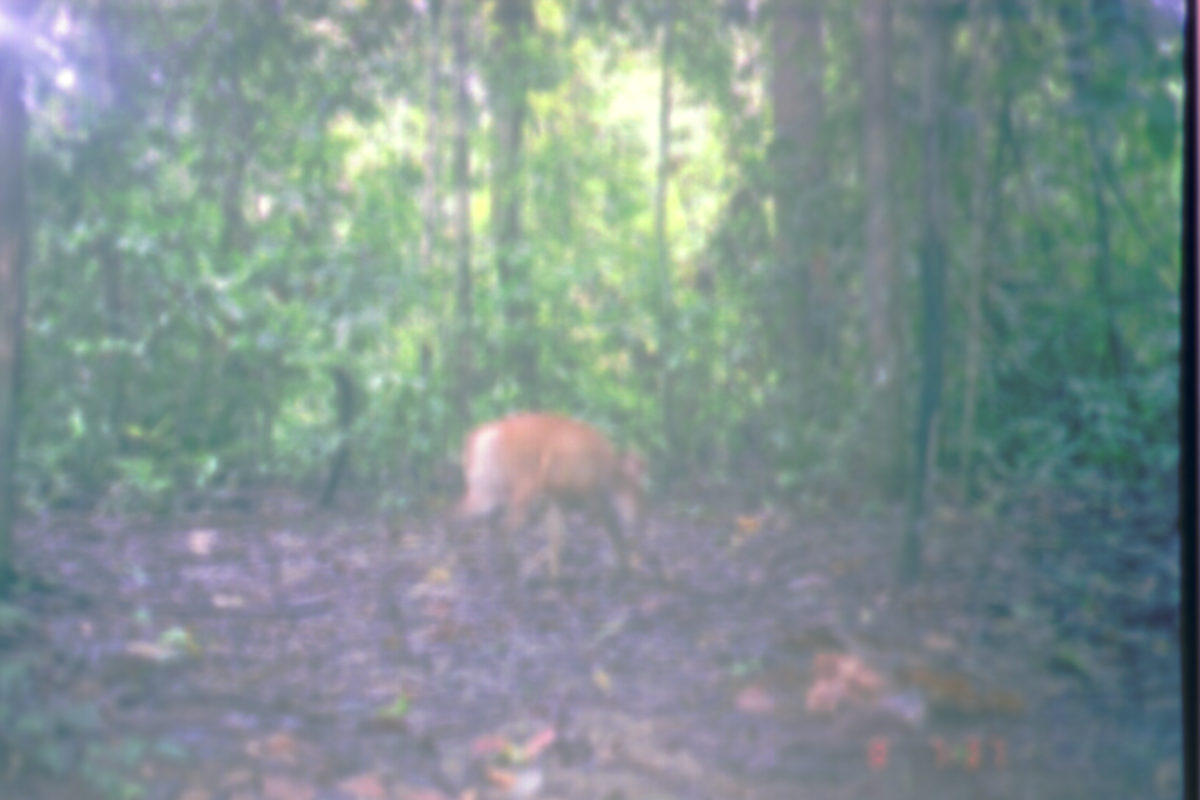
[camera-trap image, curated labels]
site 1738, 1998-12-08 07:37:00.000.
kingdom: Animalia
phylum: Chordata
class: Mammalia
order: Artiodactyla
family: Cervidae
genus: Muntiacus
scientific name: Muntiacus muntjak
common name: southern red muntjac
Muntiacus muntjak (southern red muntjac), count 1.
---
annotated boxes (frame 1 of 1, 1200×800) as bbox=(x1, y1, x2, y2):
muntiacus muntjak: bbox=(436, 406, 657, 601)